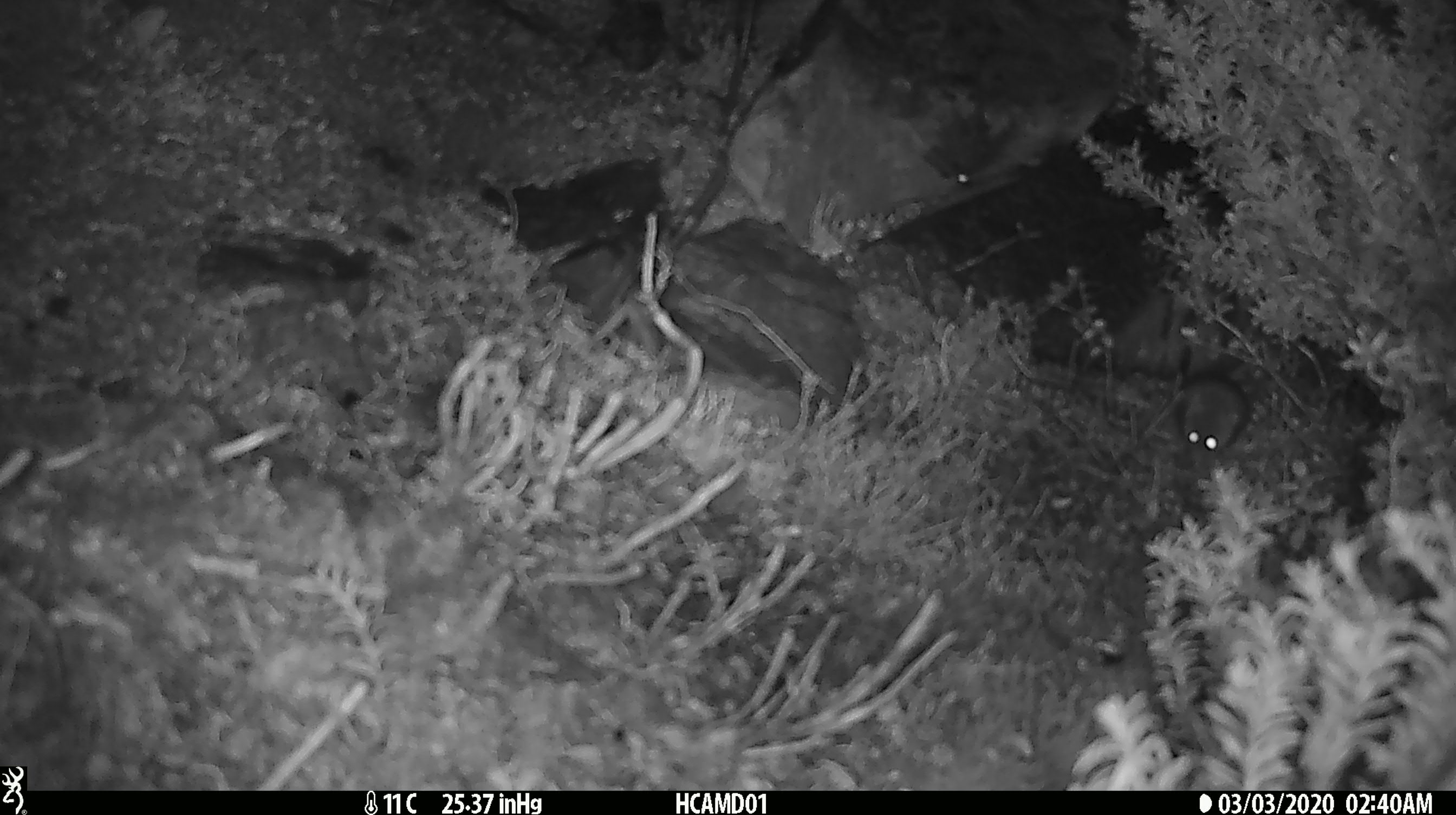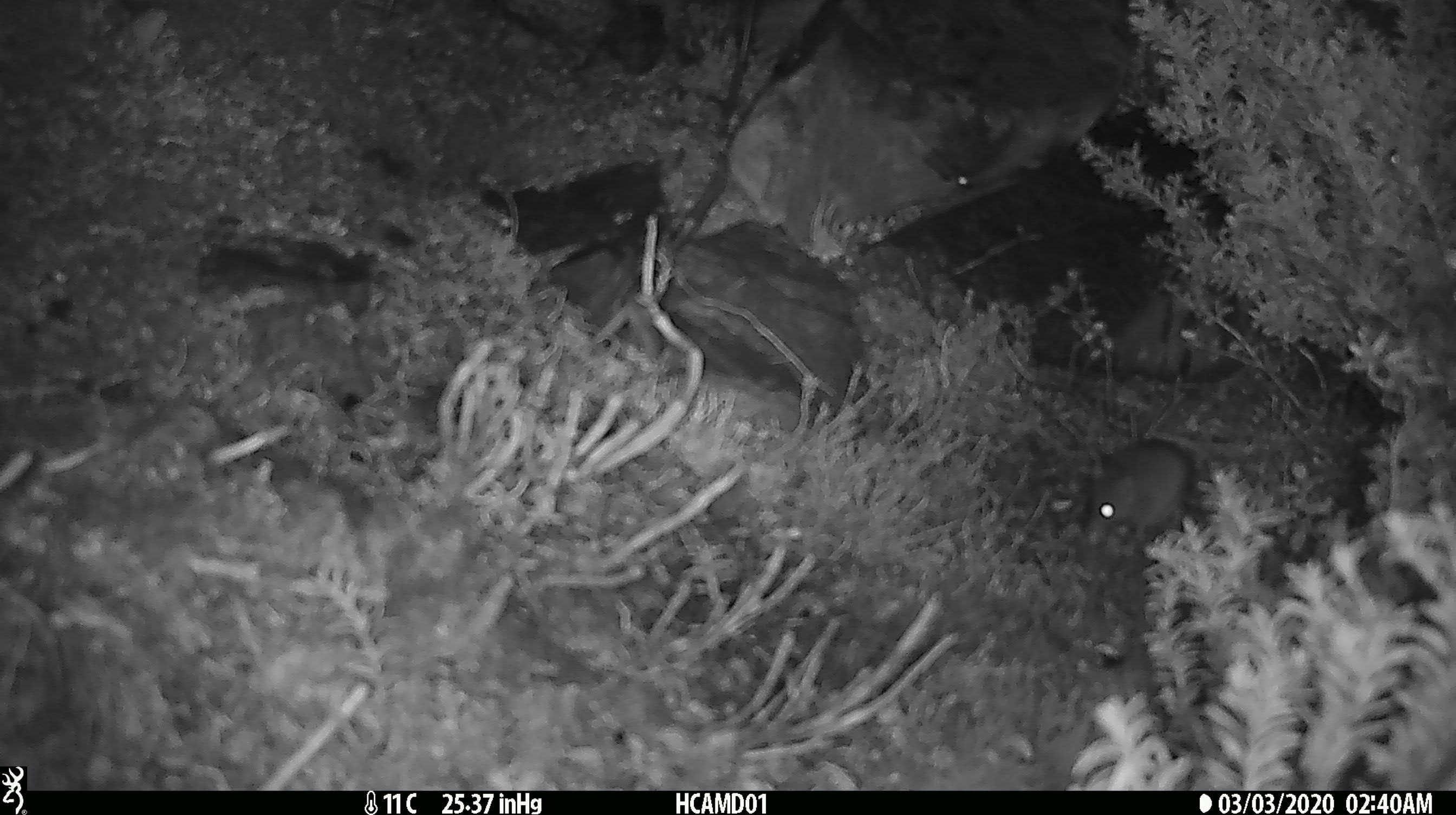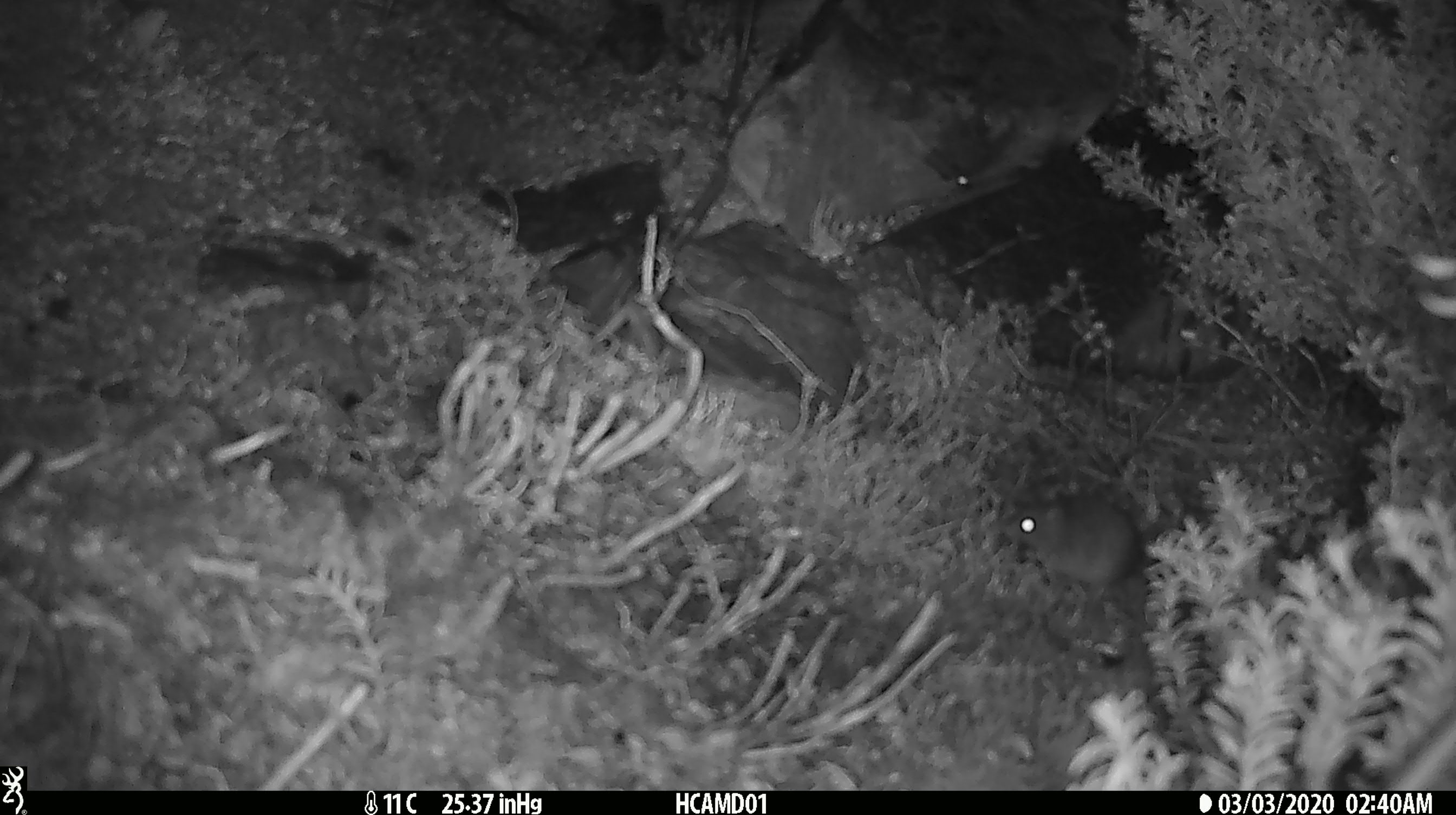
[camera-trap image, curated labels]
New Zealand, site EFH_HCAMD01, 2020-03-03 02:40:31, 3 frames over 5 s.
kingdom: Animalia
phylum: Chordata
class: Mammalia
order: Rodentia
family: Muridae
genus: Mus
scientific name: Mus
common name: mouse